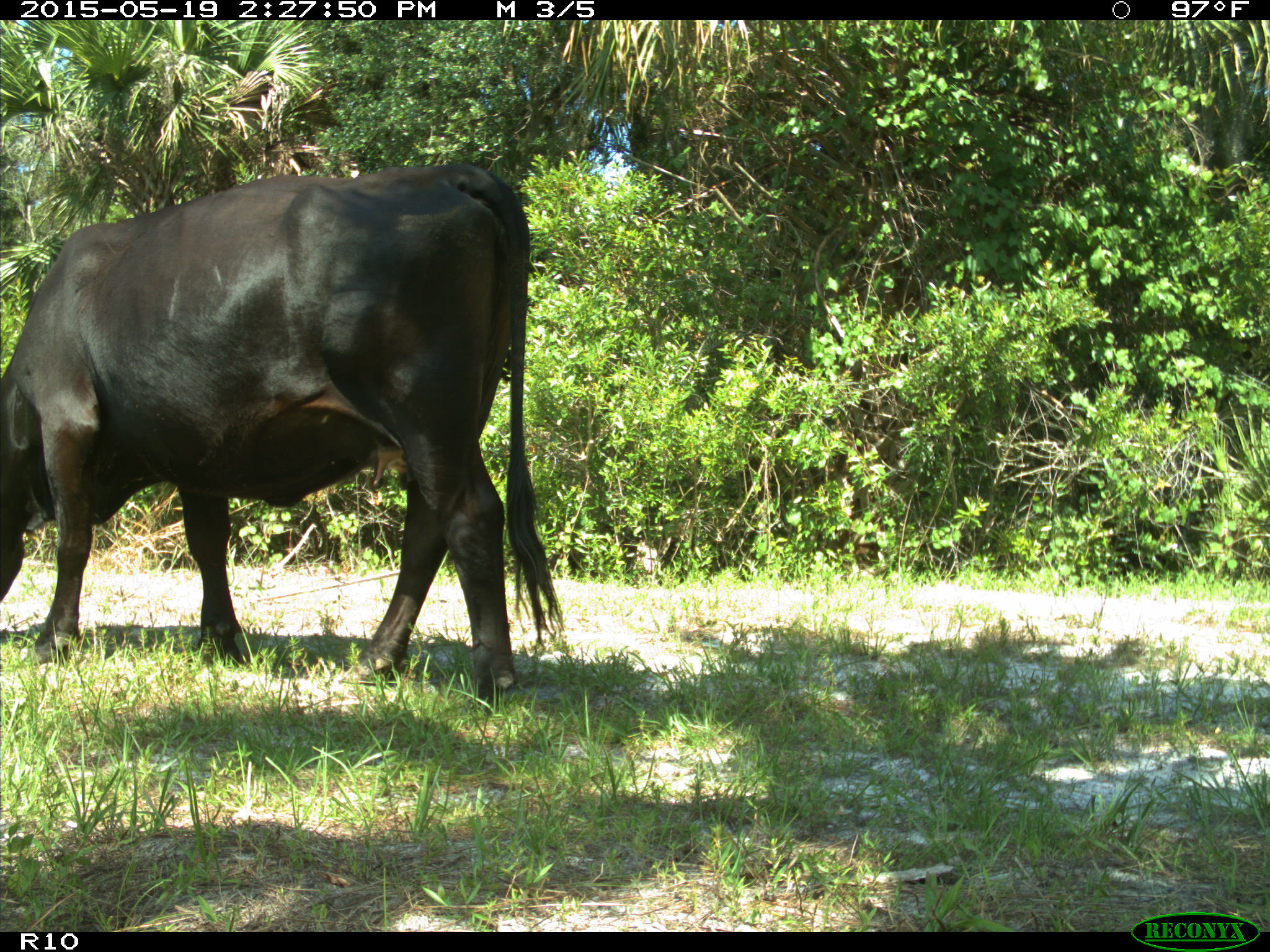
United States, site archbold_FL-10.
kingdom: Animalia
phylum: Chordata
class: Mammalia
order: Artiodactyla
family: Bovidae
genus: Bos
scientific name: Bos taurus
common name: domestic cow